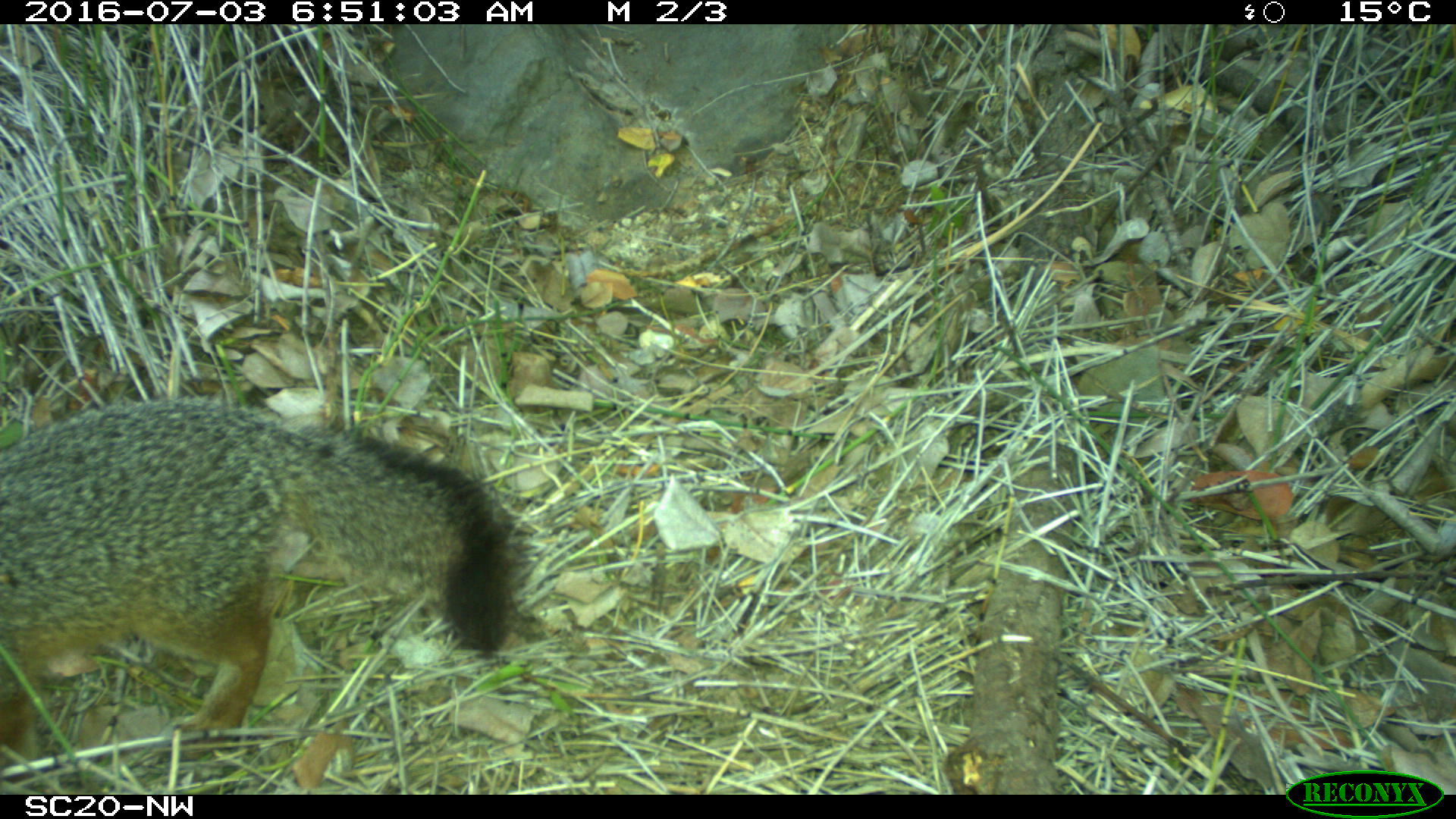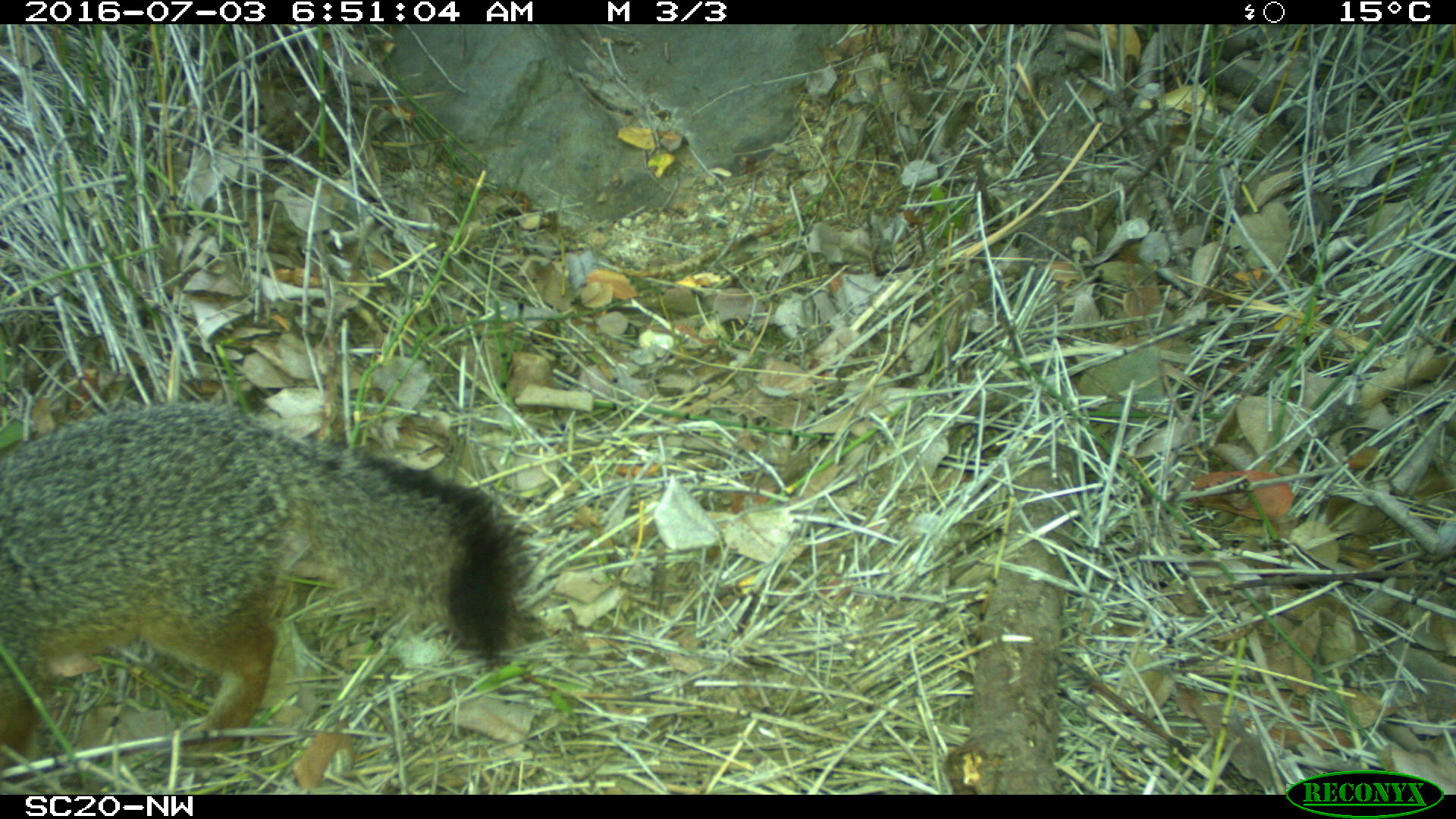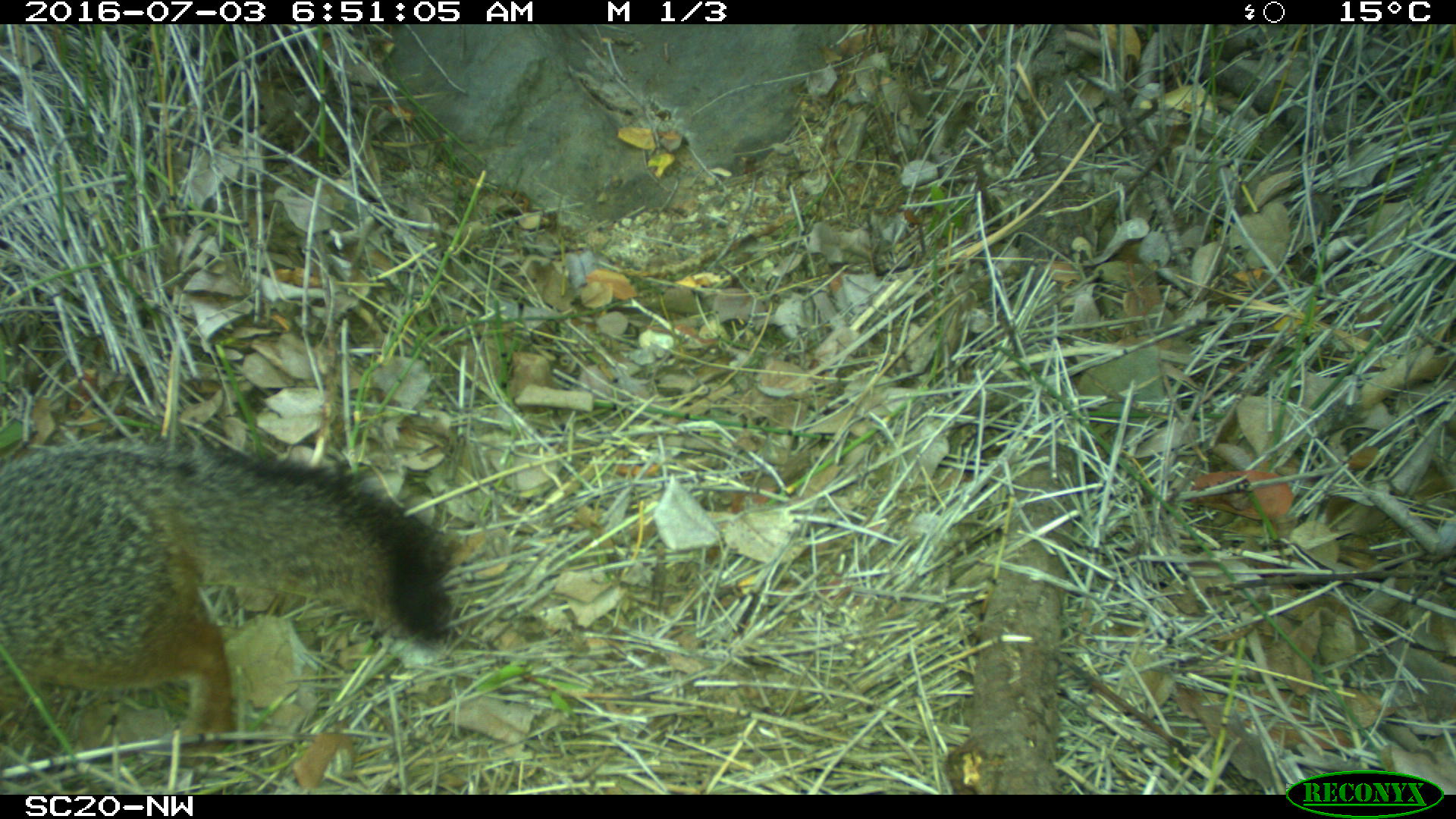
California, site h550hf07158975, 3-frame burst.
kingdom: Animalia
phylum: Chordata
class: Mammalia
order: Carnivora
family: Canidae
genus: Urocyon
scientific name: Urocyon littoralis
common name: island fox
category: fox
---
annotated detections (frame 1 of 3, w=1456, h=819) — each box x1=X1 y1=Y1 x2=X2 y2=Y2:
fox: x1=0 y1=397 x2=509 y2=787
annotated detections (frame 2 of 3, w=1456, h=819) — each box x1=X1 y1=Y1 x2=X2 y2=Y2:
fox: x1=0 y1=400 x2=522 y2=795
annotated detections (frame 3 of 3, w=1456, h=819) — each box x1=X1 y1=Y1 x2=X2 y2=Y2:
fox: x1=0 y1=432 x2=455 y2=765